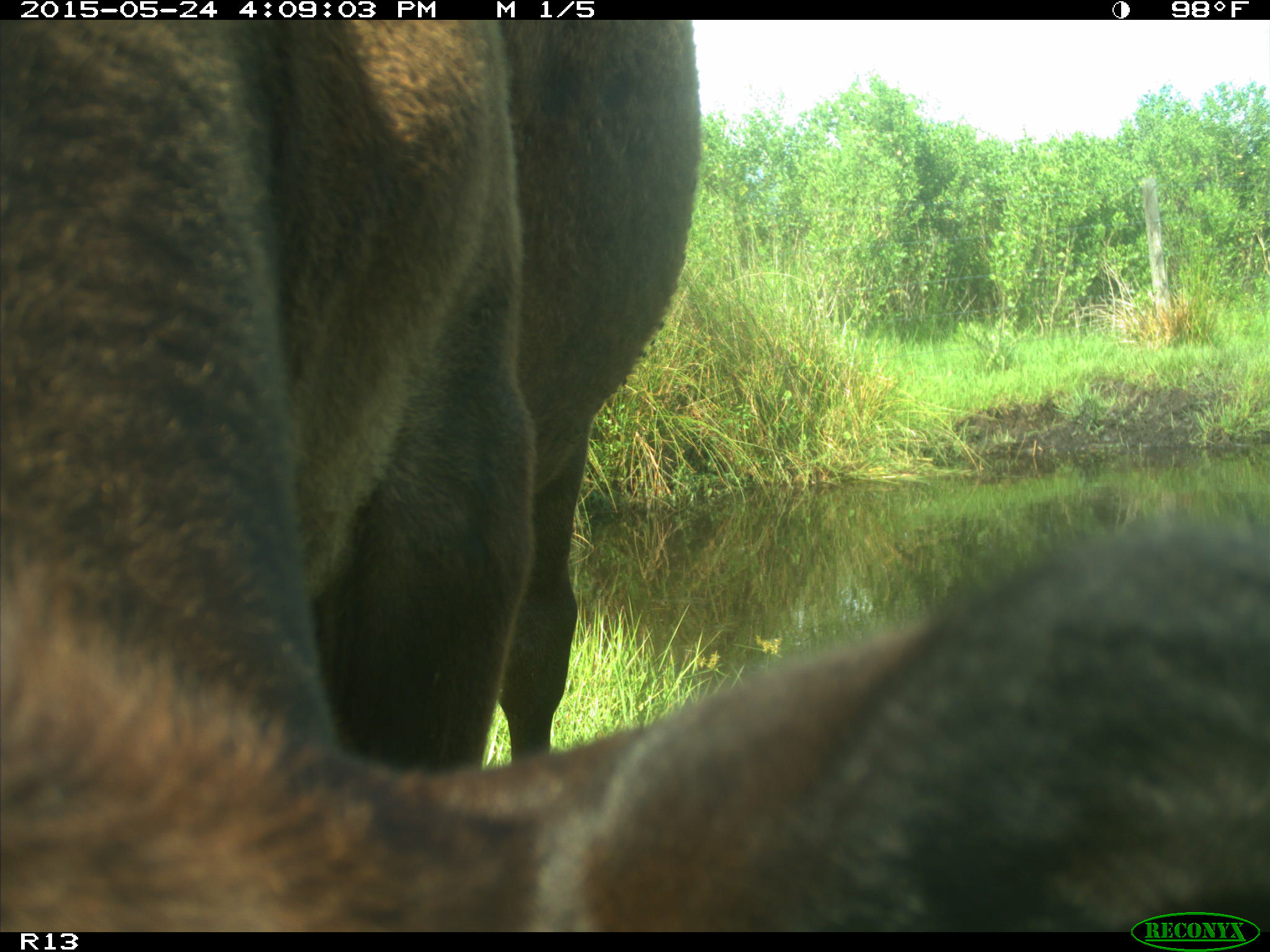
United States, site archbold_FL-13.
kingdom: Animalia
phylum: Chordata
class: Mammalia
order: Artiodactyla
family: Bovidae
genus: Bos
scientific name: Bos taurus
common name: domestic cow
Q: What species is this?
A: Bos taurus (domestic cow).